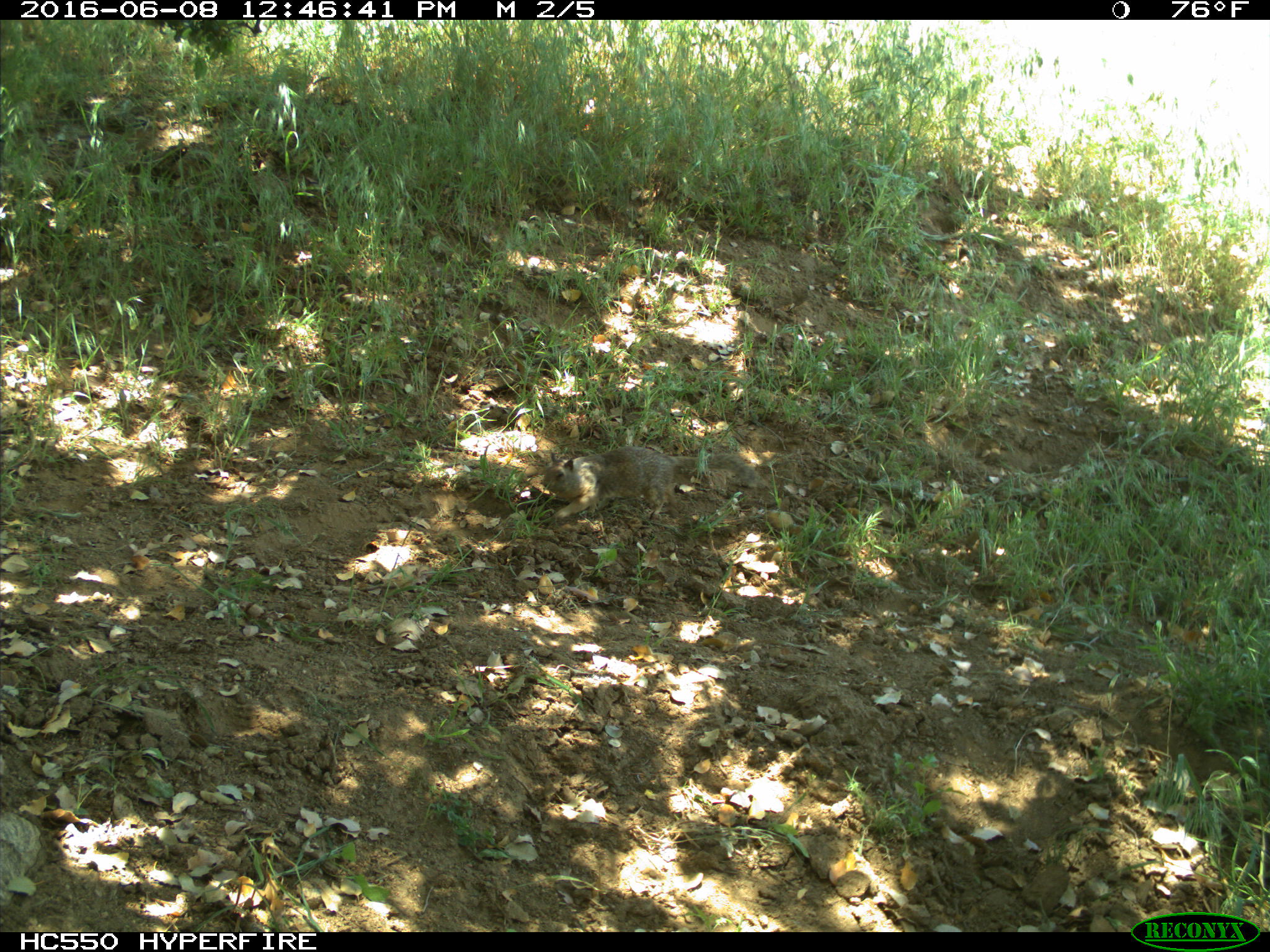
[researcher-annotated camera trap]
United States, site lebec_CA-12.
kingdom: Animalia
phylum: Chordata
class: Mammalia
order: Rodentia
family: Sciuridae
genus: Otospermophilus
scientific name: Otospermophilus beecheyi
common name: california ground squirrel